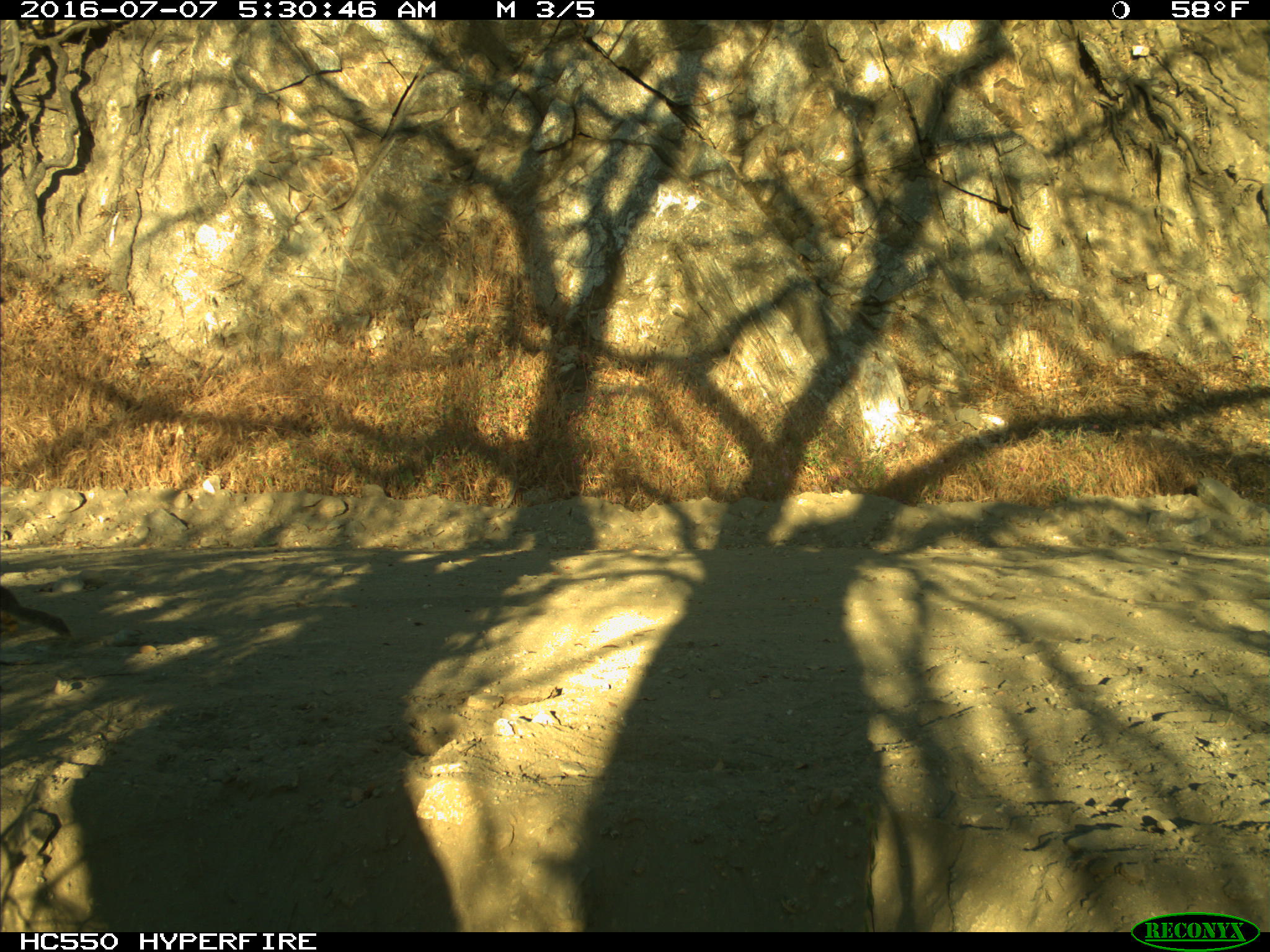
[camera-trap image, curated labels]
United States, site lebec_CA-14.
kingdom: Animalia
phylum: Chordata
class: Mammalia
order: Rodentia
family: Sciuridae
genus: Otospermophilus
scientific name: Otospermophilus beecheyi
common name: california ground squirrel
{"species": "Otospermophilus beecheyi (california ground squirrel)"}